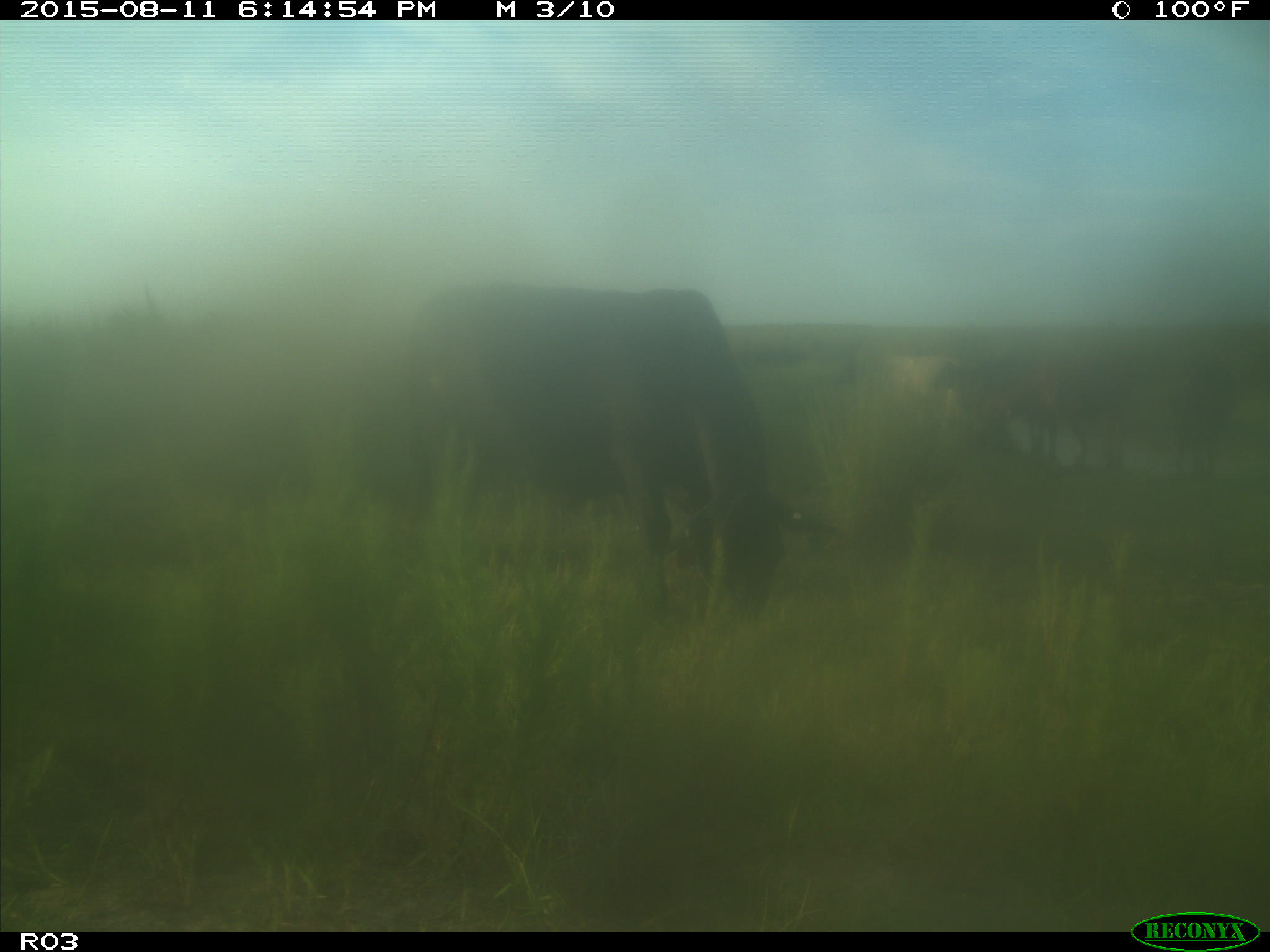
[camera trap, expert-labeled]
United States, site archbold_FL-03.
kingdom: Animalia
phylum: Chordata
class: Mammalia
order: Artiodactyla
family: Bovidae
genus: Bos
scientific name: Bos taurus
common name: domestic cow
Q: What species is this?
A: Bos taurus (domestic cow).